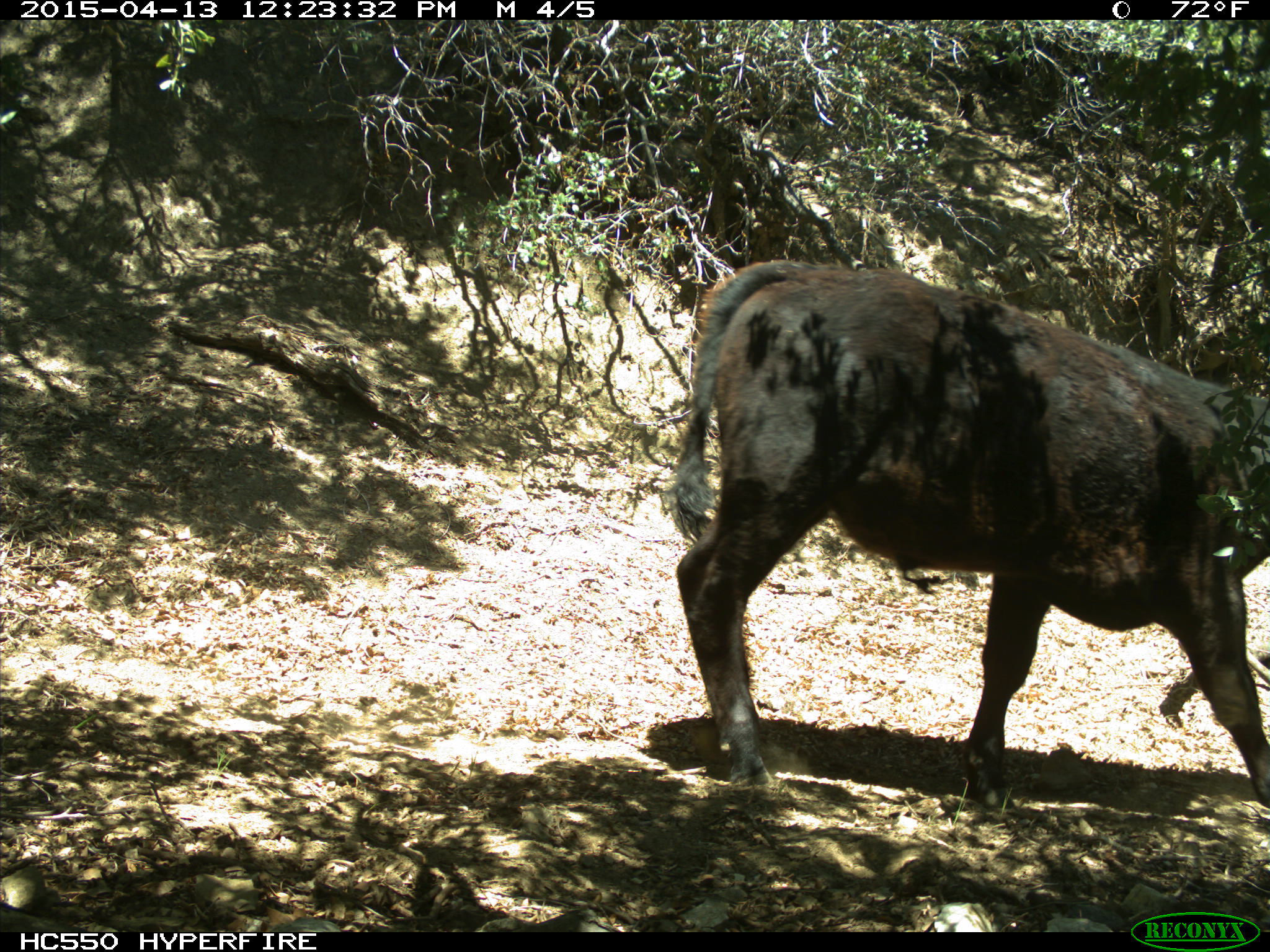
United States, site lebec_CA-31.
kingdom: Animalia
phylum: Chordata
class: Mammalia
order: Artiodactyla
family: Bovidae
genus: Bos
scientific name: Bos taurus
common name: domestic cow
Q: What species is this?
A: Bos taurus (domestic cow).